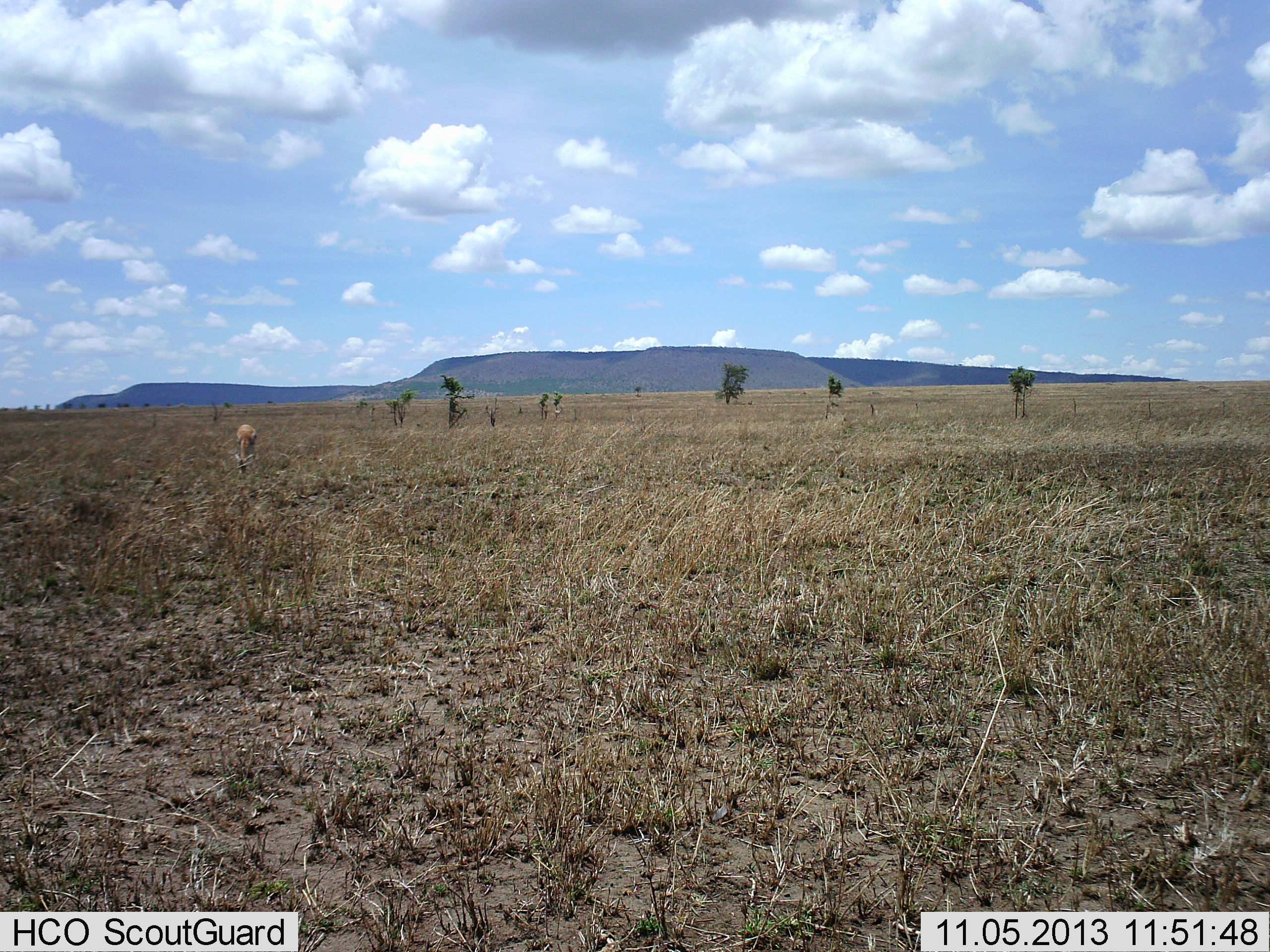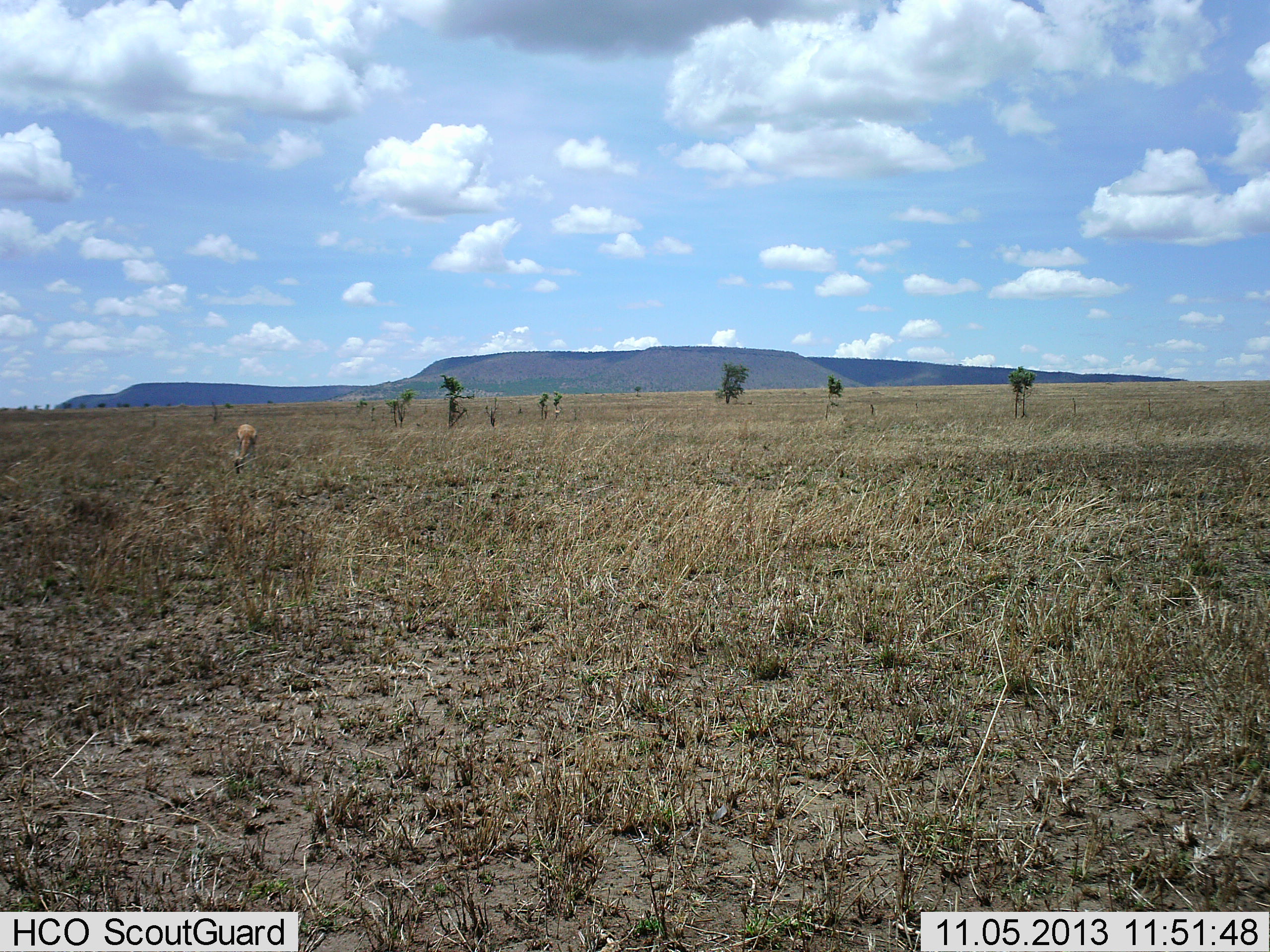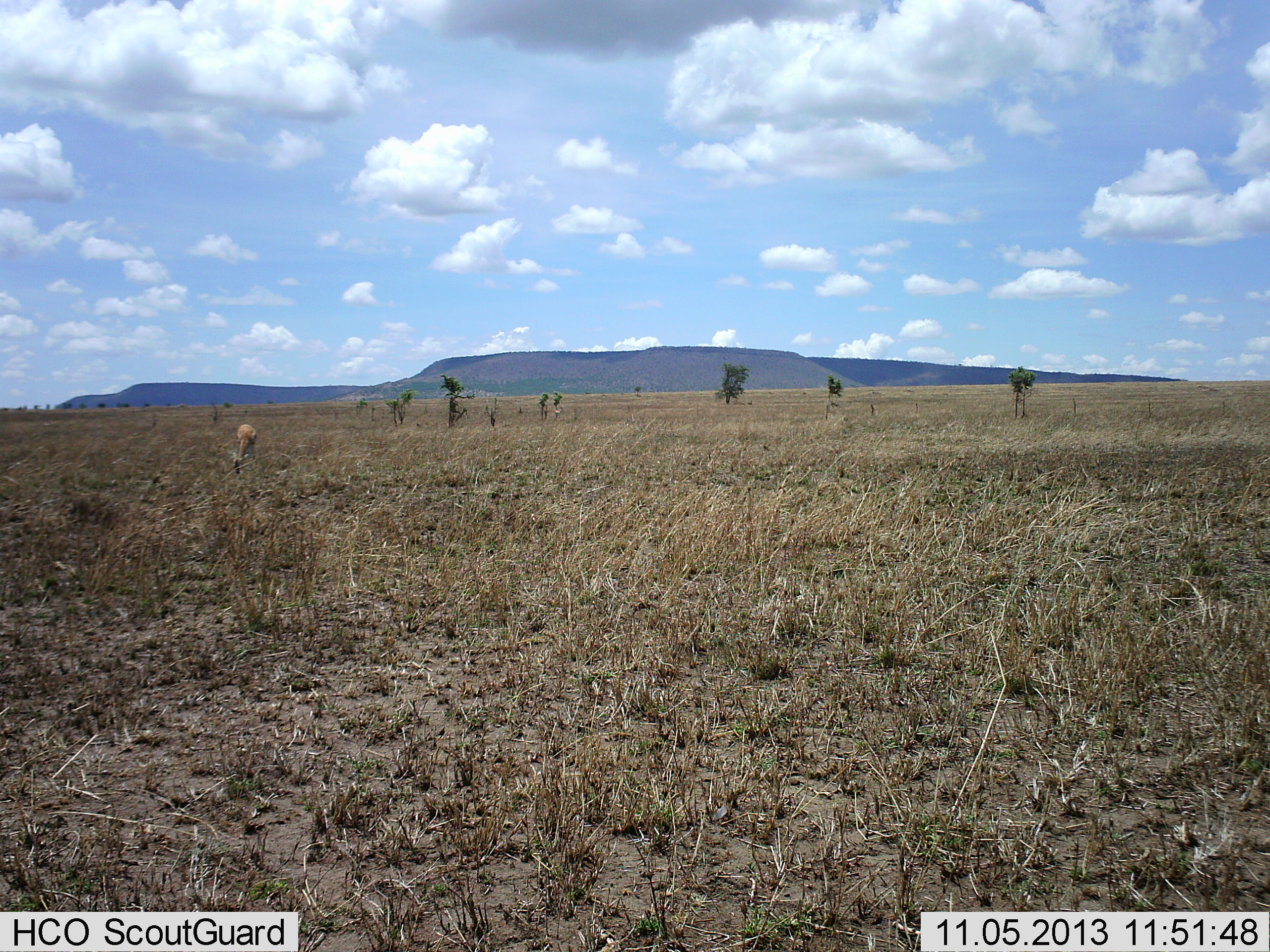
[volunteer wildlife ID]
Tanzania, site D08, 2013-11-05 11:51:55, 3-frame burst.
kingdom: Animalia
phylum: Chordata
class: Mammalia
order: Artiodactyla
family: Bovidae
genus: Eudorcas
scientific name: Eudorcas thomsonii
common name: thomson's gazelle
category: gazellethomsons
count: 1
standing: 33%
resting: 0%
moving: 0%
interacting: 0%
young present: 0%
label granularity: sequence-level